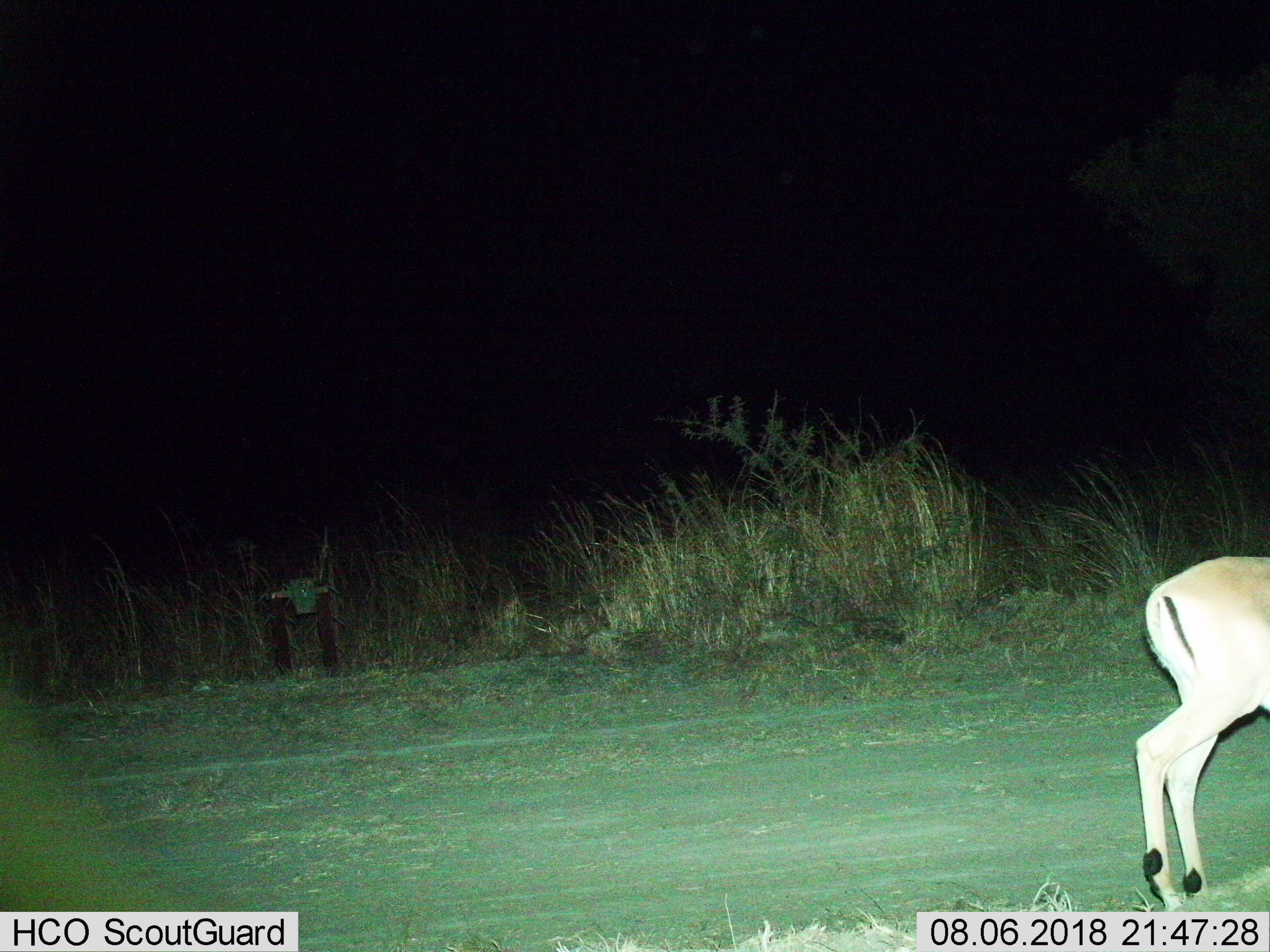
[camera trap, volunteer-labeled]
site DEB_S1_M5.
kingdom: Animalia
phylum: Chordata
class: Mammalia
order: Artiodactyla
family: Bovidae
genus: Aepyceros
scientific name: Aepyceros melampus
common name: impala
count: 1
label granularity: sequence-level